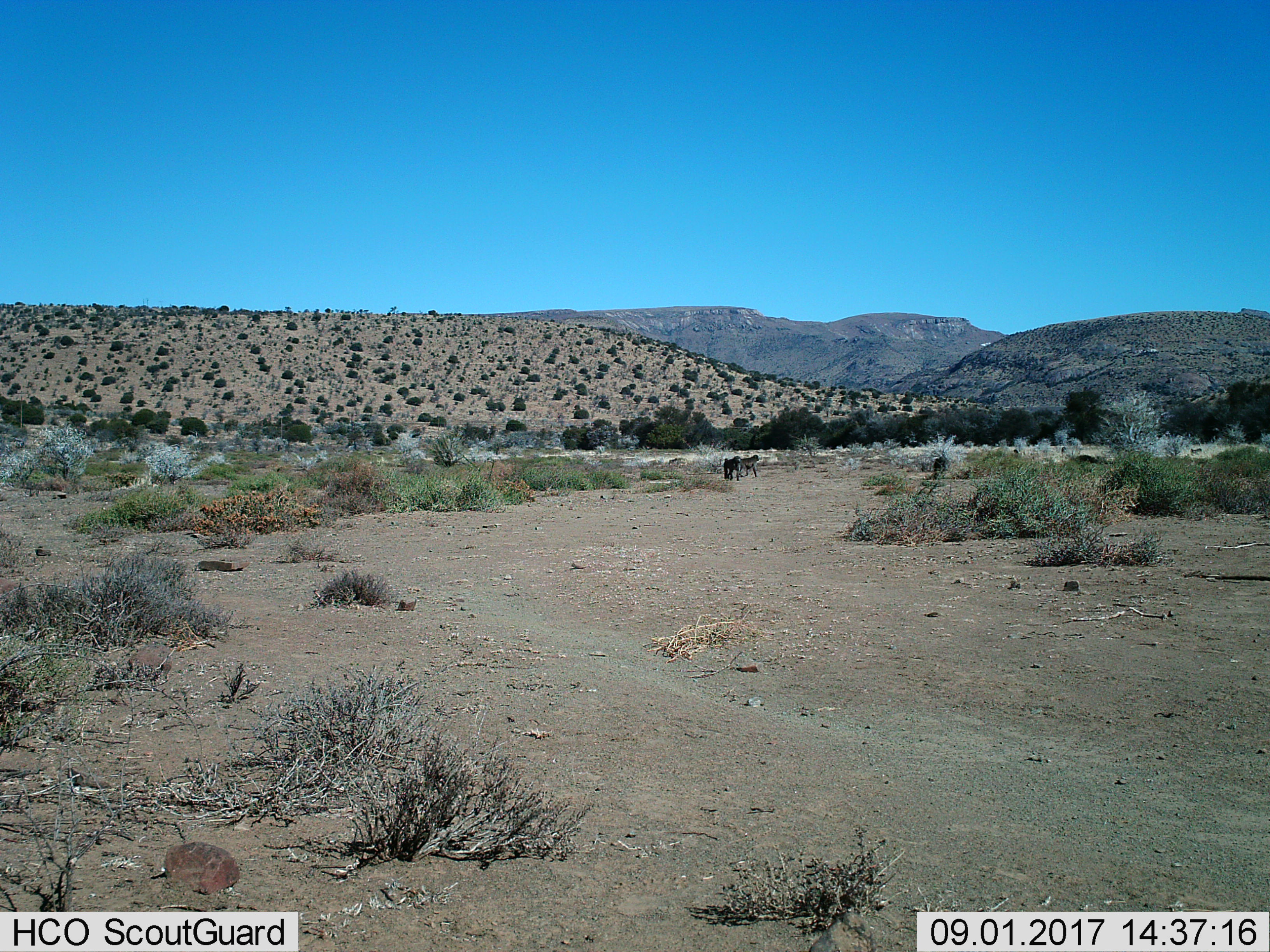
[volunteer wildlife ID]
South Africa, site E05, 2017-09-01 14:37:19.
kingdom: Animalia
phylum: Chordata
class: Mammalia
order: Primates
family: Cercopithecidae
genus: Papio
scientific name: Papio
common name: baboon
Baboon (Papio), count 2. Behavior (volunteer vote fractions): standing 25%, resting 0%, moving 100%, interacting 0%. Young present (vote fraction): 0%. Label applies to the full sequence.